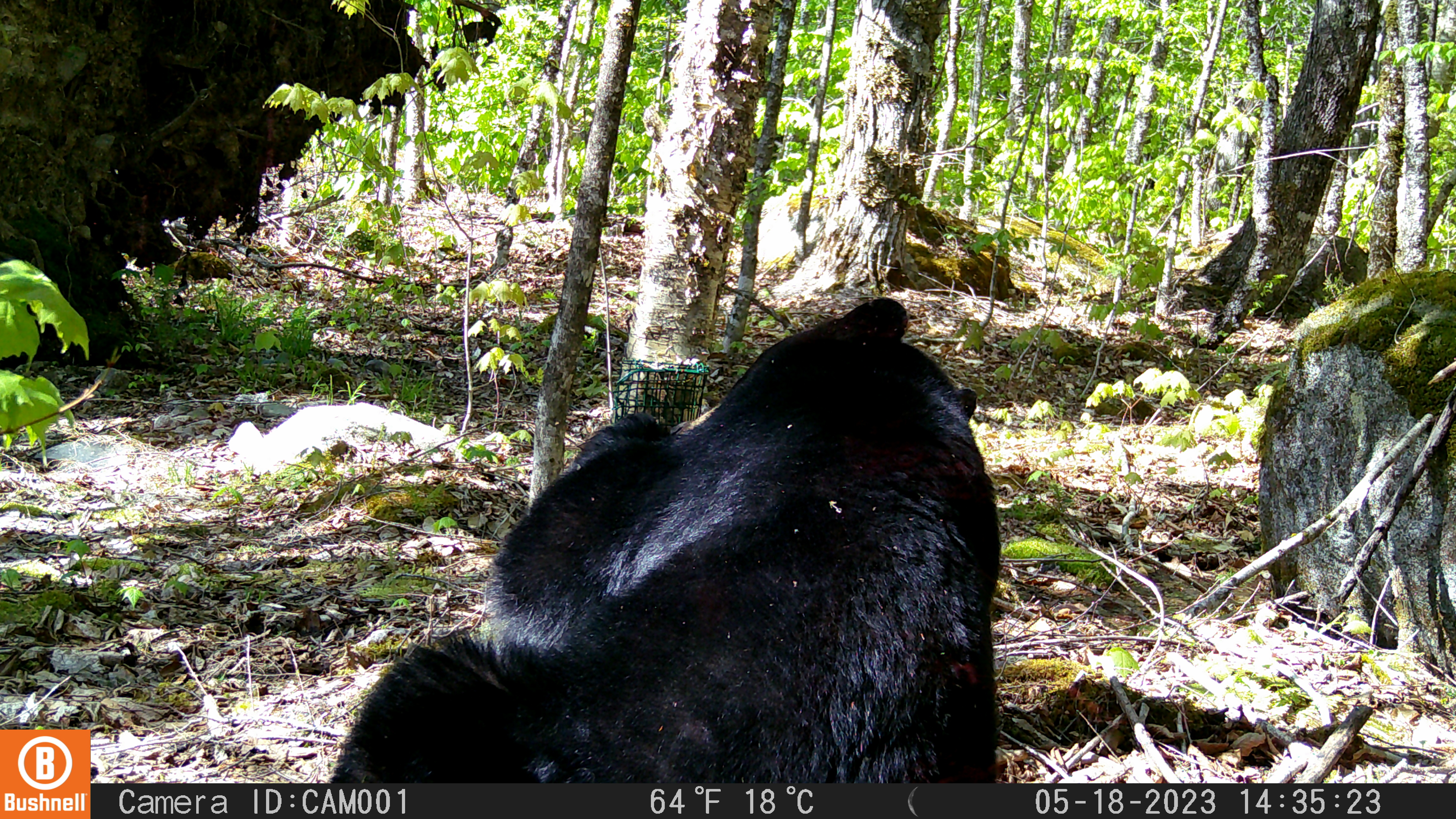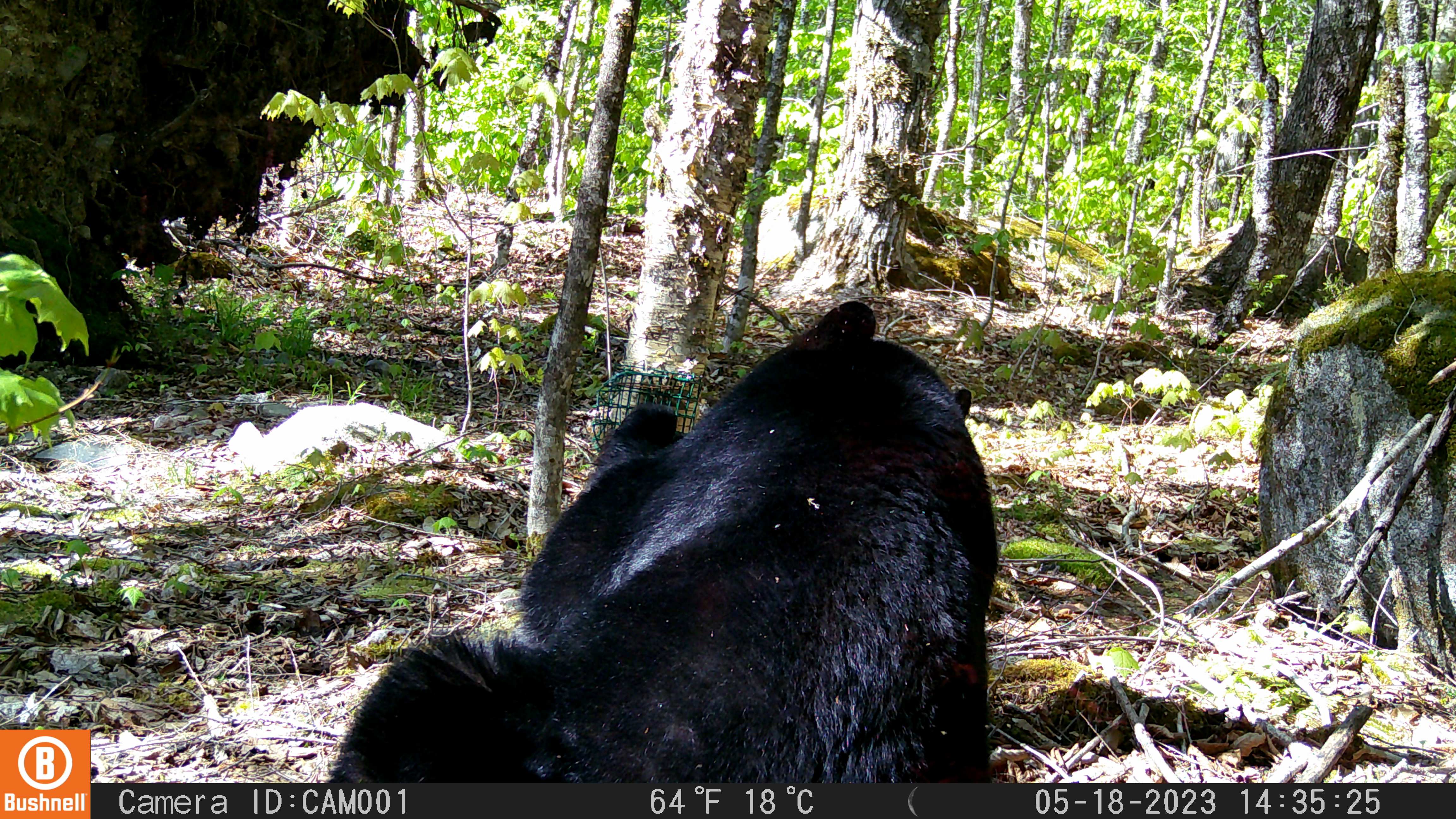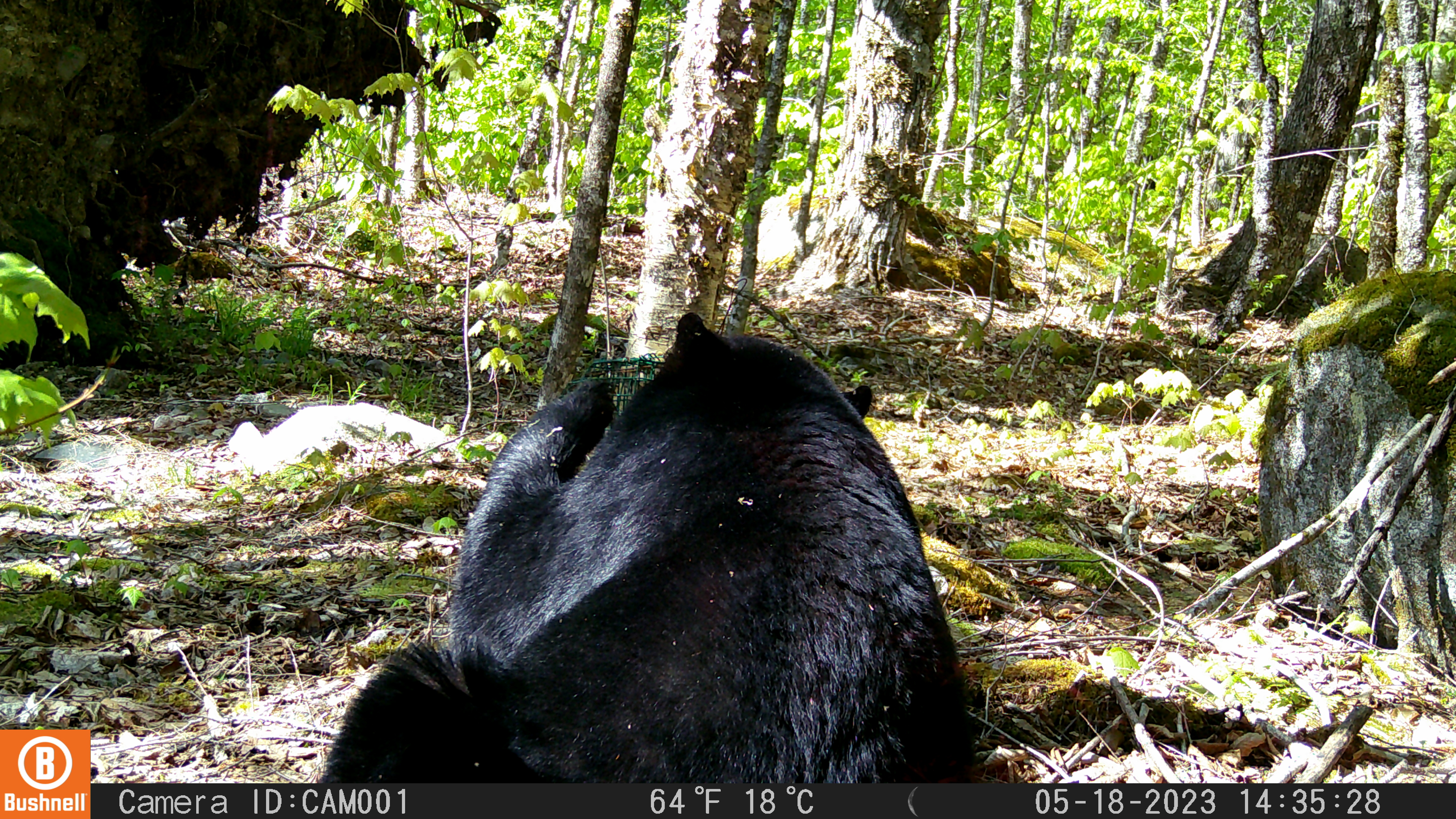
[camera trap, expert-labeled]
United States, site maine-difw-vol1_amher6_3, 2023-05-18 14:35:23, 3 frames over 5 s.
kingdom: Animalia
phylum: Chordata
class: Mammalia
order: Carnivora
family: Ursidae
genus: Ursus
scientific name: Ursus americanus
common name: black bear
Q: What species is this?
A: Black bear (Ursus americanus).